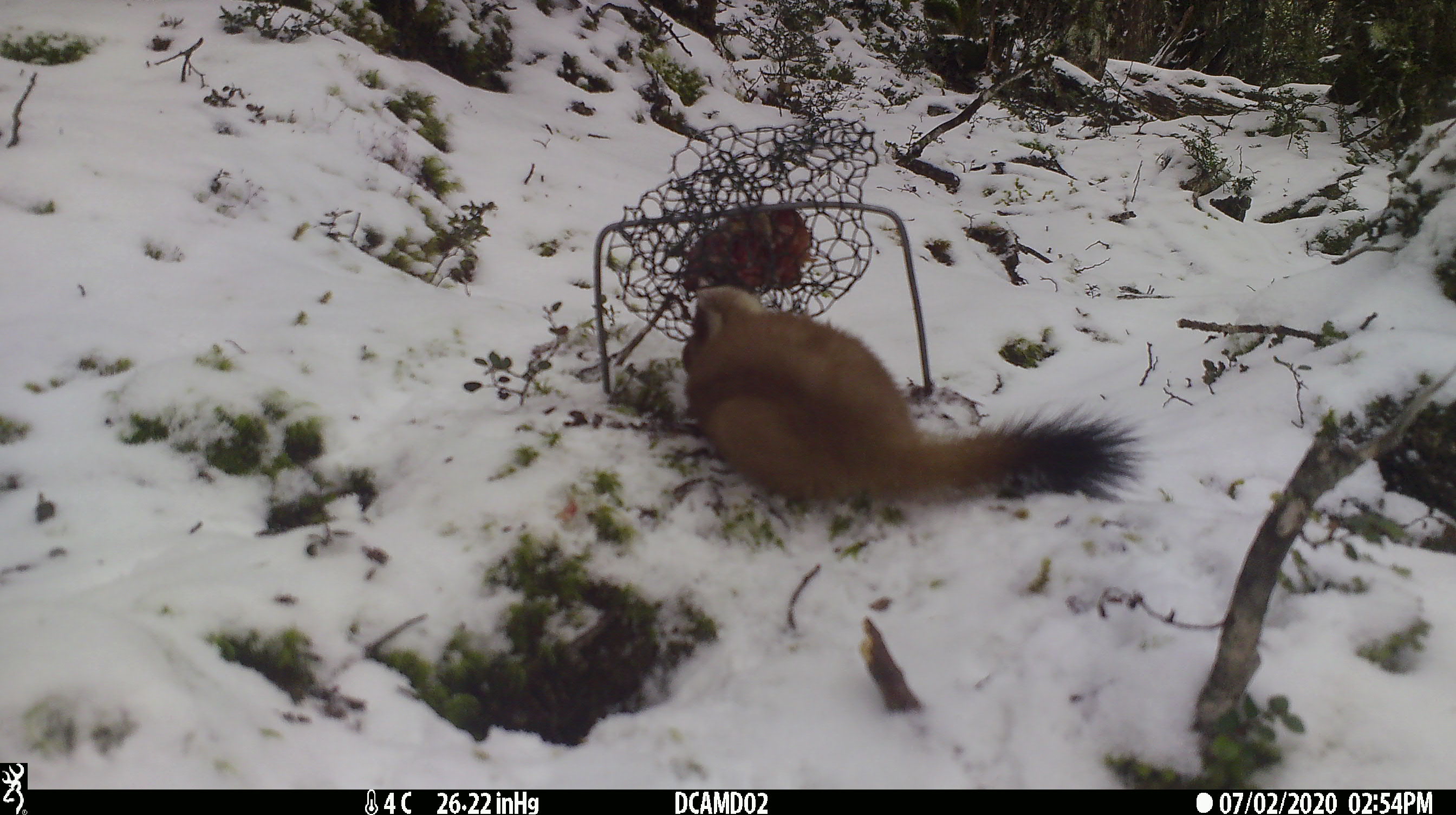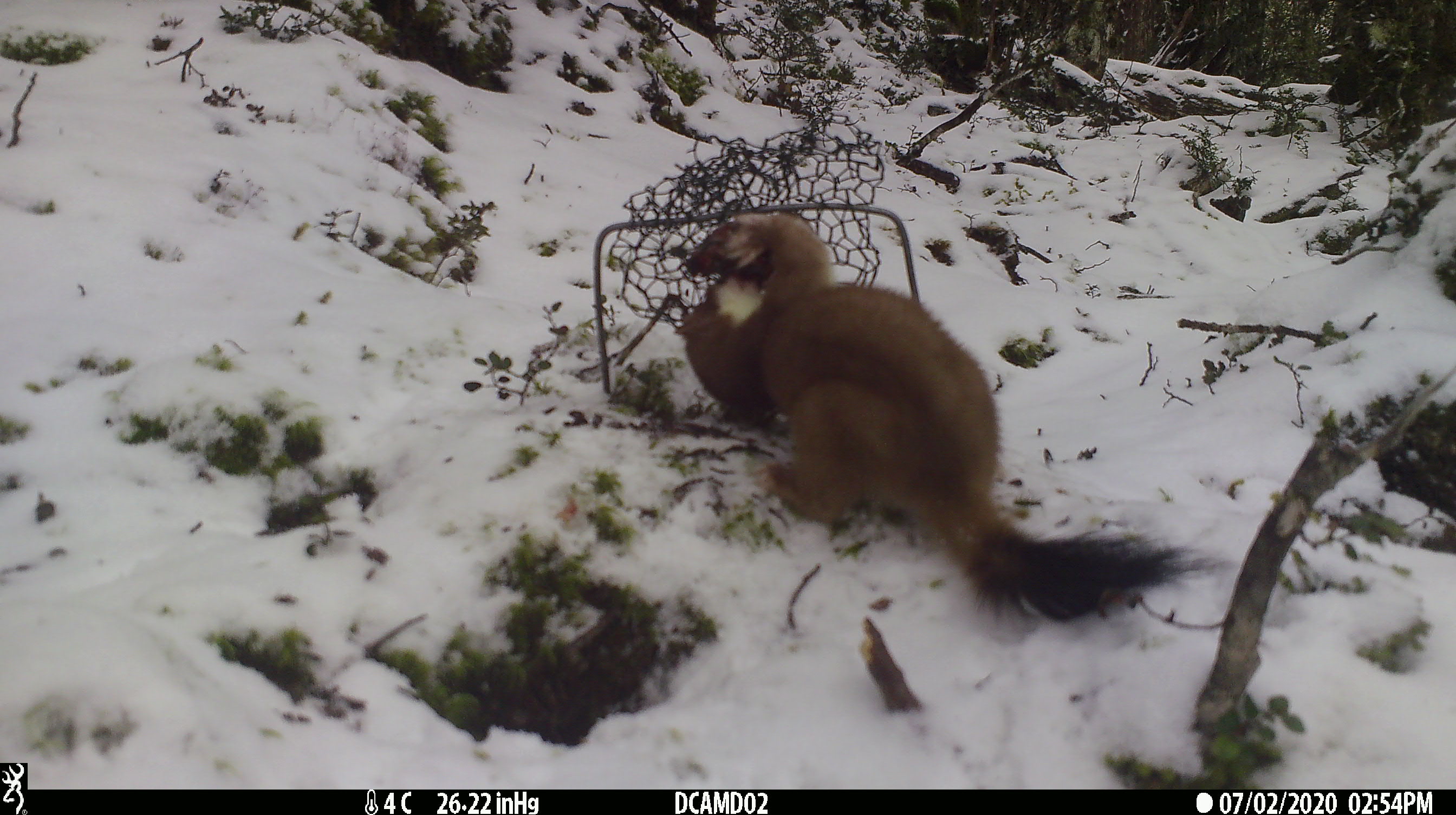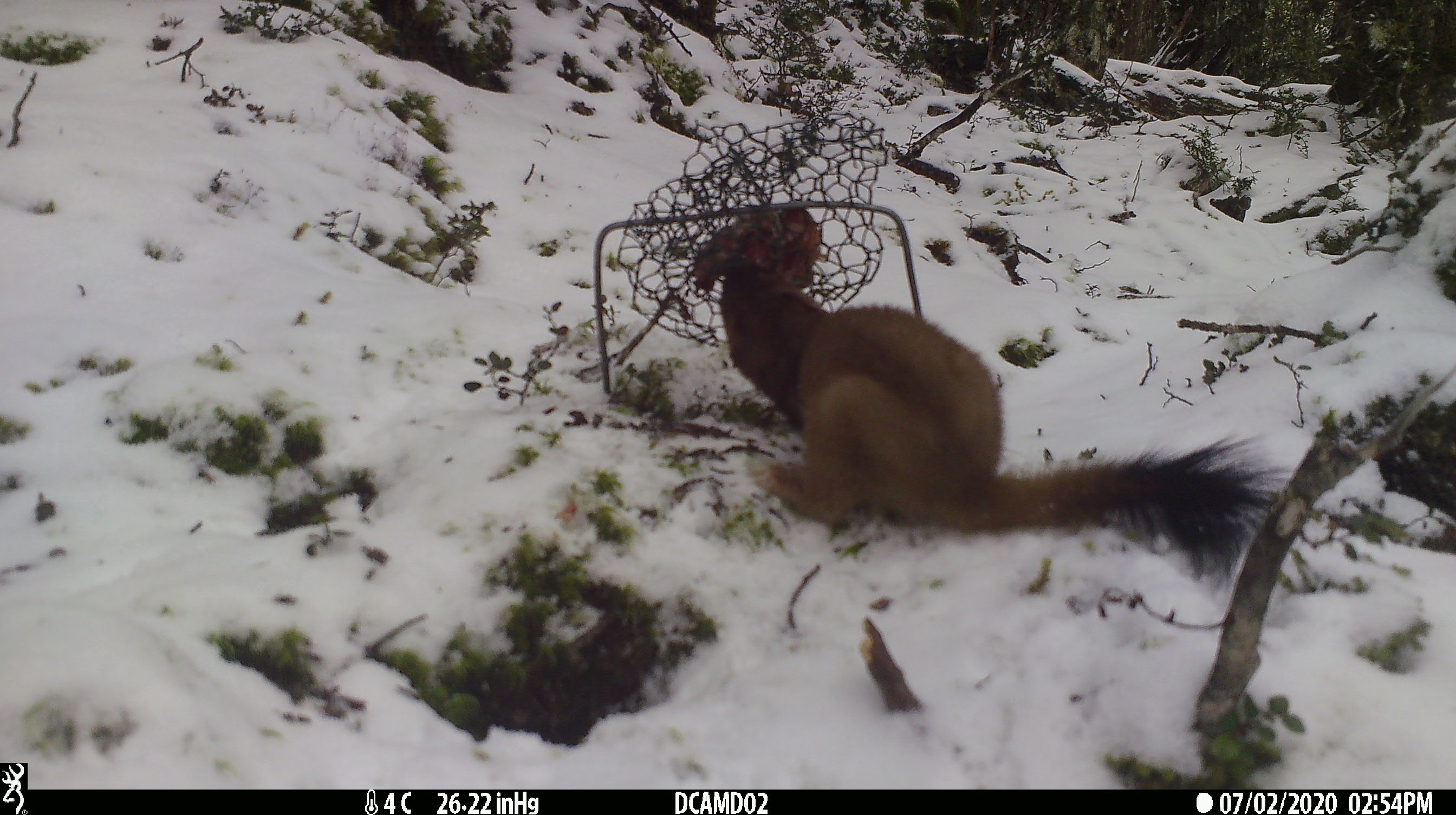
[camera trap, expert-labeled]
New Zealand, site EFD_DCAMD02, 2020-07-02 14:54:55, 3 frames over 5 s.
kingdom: Animalia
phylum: Chordata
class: Mammalia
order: Carnivora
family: Mustelidae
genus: Mustela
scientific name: Mustela erminea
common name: stoat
Stoat (Mustela erminea).